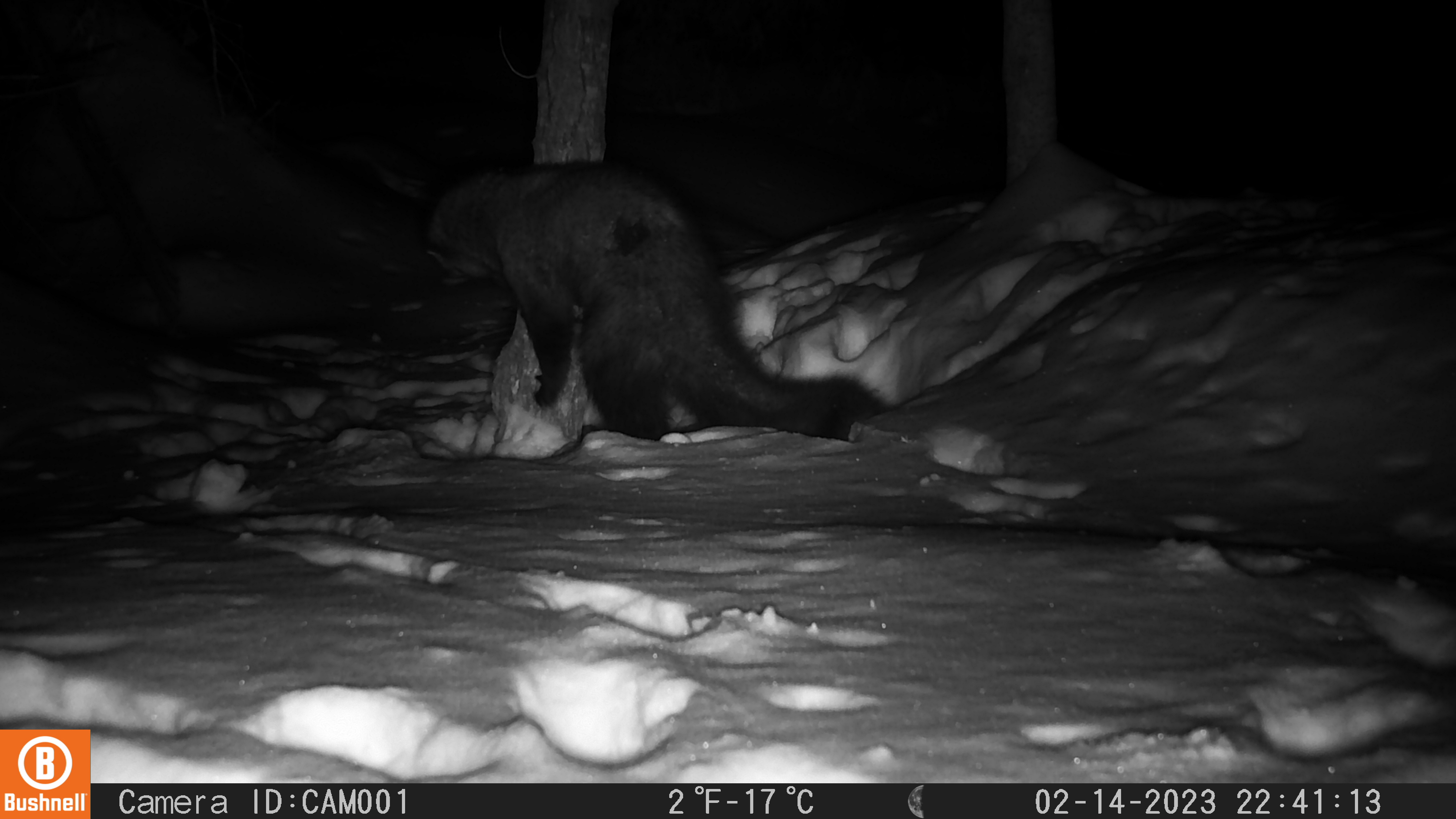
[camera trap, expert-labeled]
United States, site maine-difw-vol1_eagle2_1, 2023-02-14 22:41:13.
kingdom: Animalia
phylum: Chordata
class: Mammalia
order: Carnivora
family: Mustelidae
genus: Pekania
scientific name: Pekania pennanti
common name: fisher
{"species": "fisher (Pekania pennanti)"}